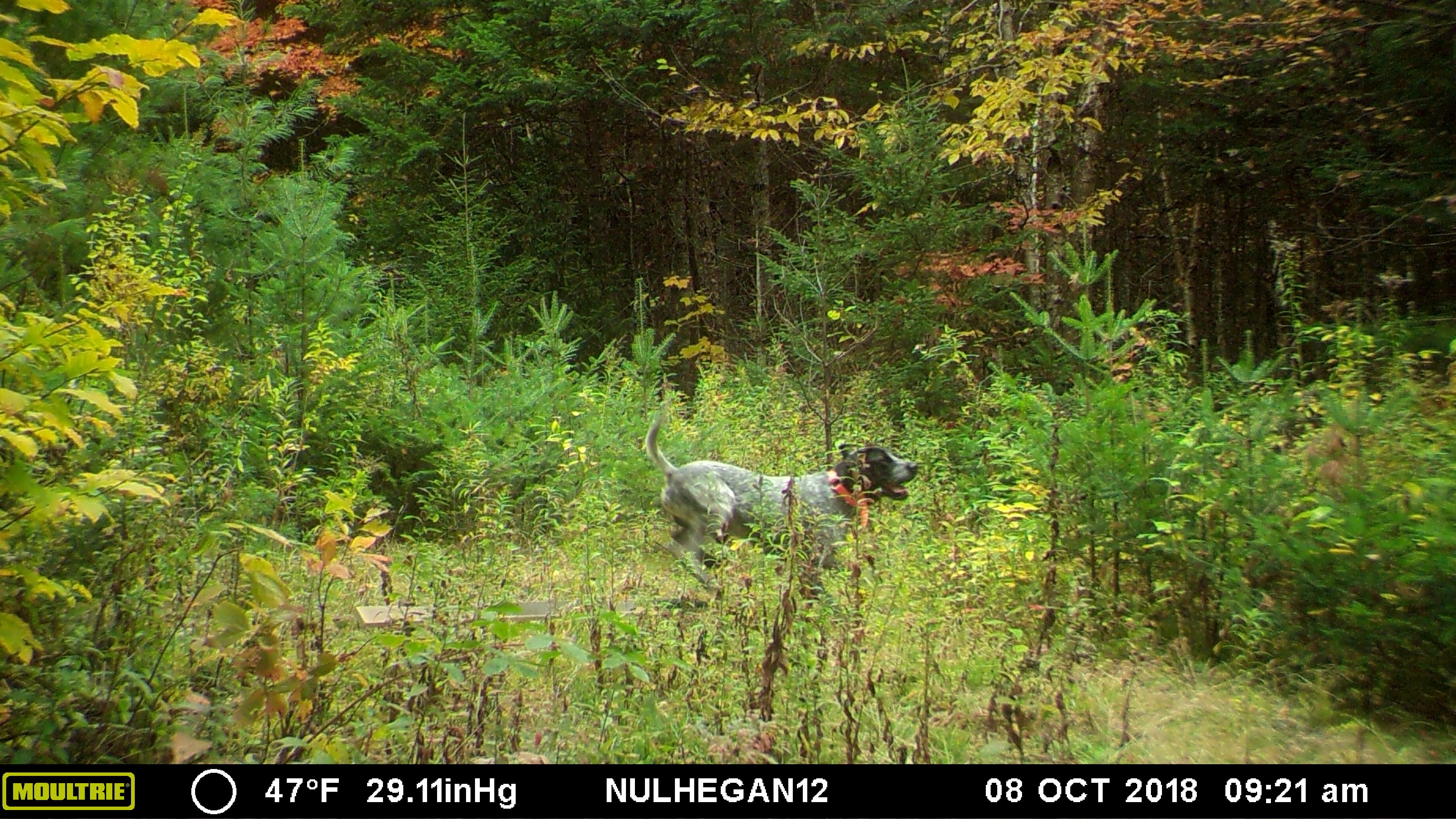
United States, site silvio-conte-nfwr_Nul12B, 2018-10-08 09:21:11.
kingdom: Animalia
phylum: Chordata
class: Mammalia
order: Carnivora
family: Canidae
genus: Canis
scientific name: Canis familiaris familiaris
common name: domestic dog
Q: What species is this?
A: Domestic dog (Canis familiaris familiaris).